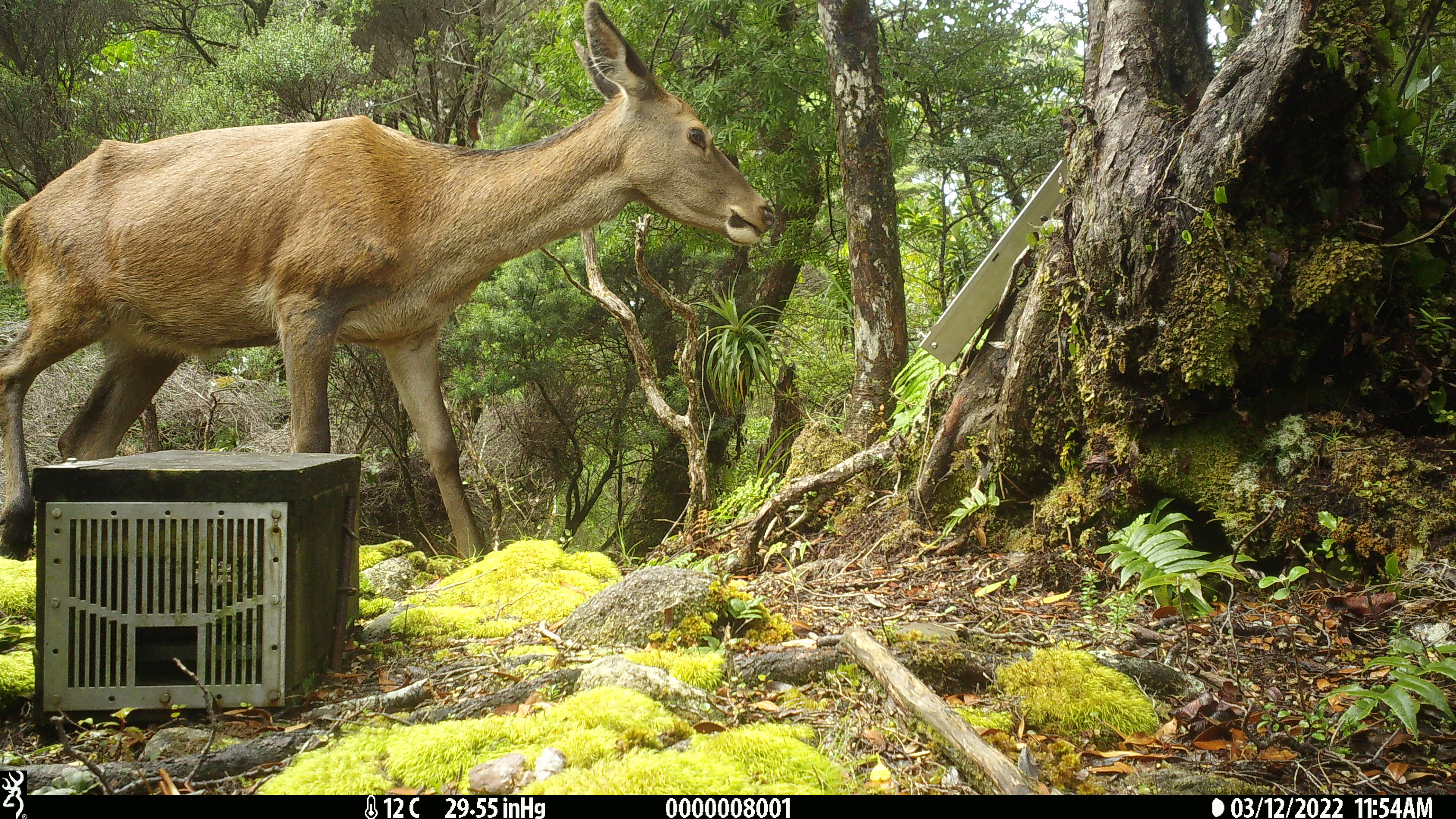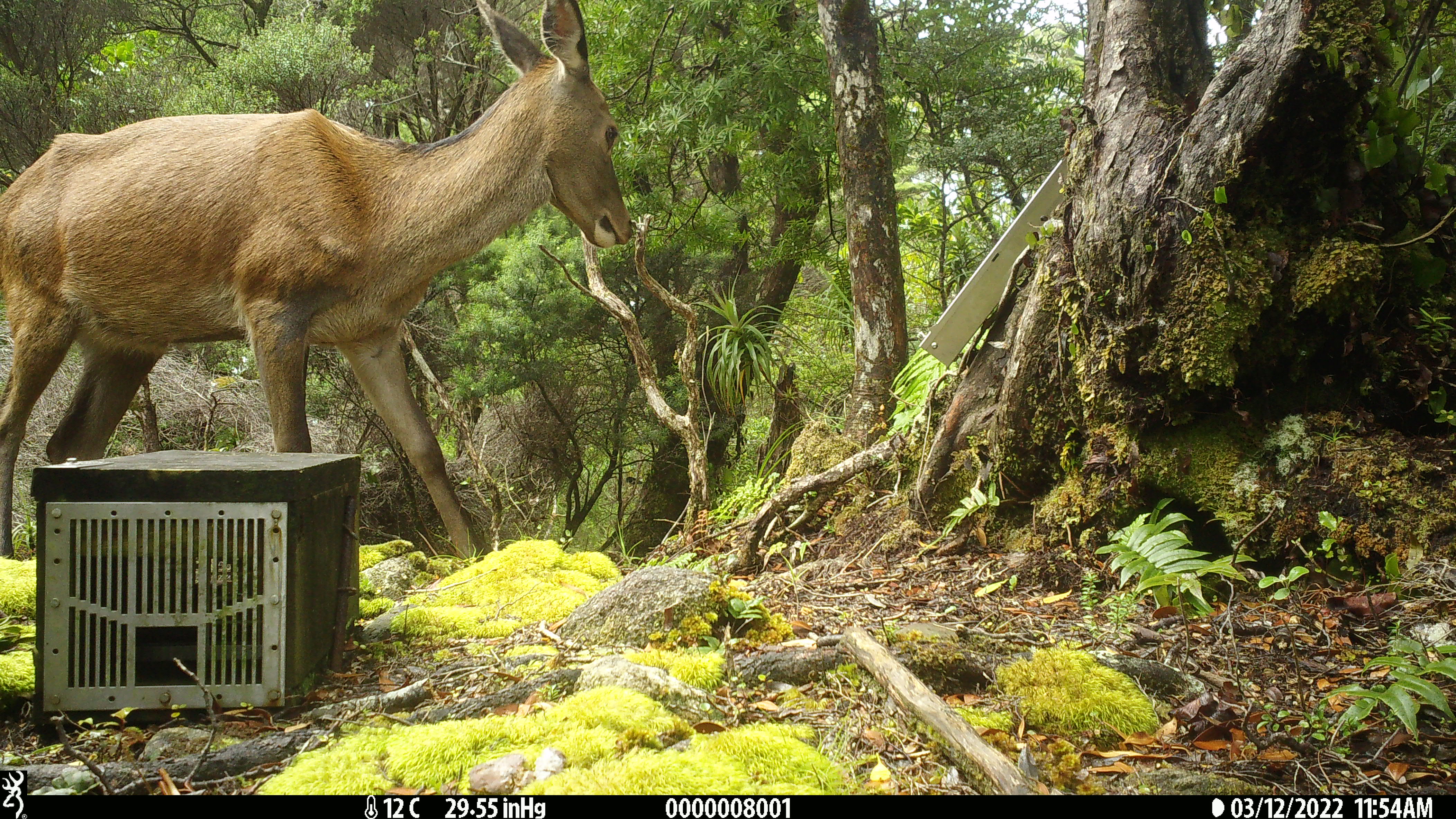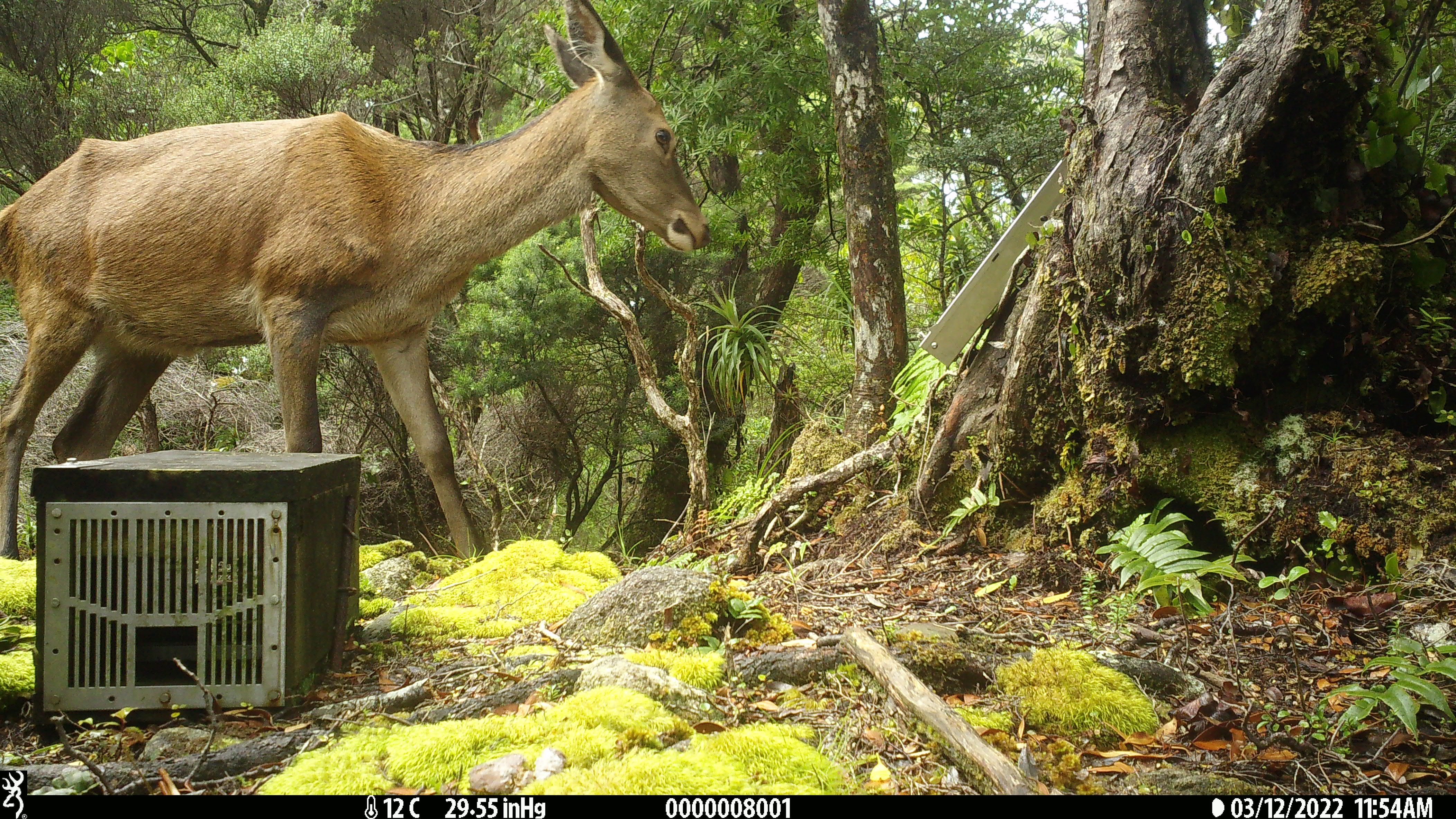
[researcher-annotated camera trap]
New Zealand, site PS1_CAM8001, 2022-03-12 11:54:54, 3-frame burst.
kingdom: Animalia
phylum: Chordata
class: Mammalia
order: Artiodactyla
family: Cervidae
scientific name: Cervidae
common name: deer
Deer (Cervidae).